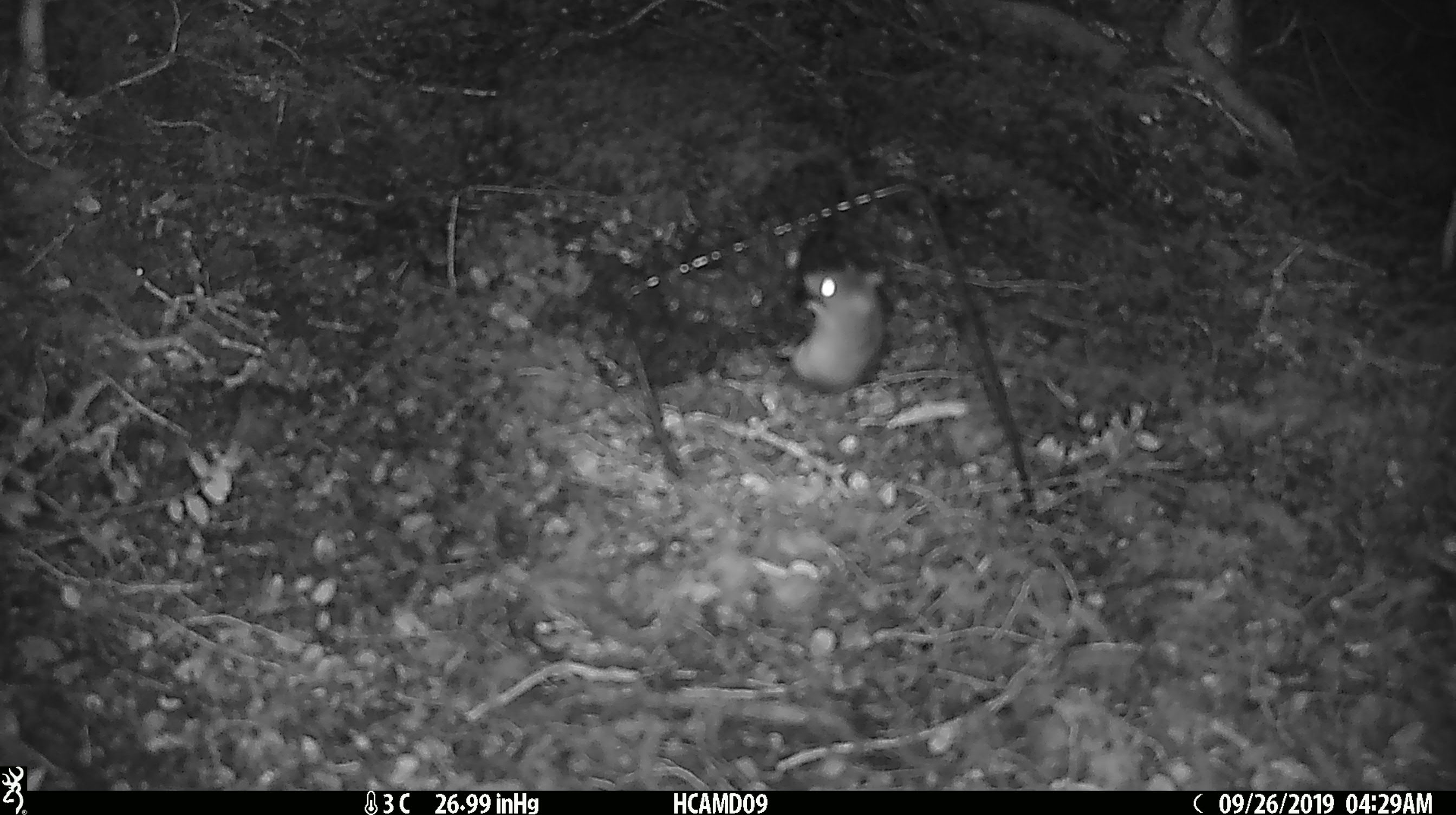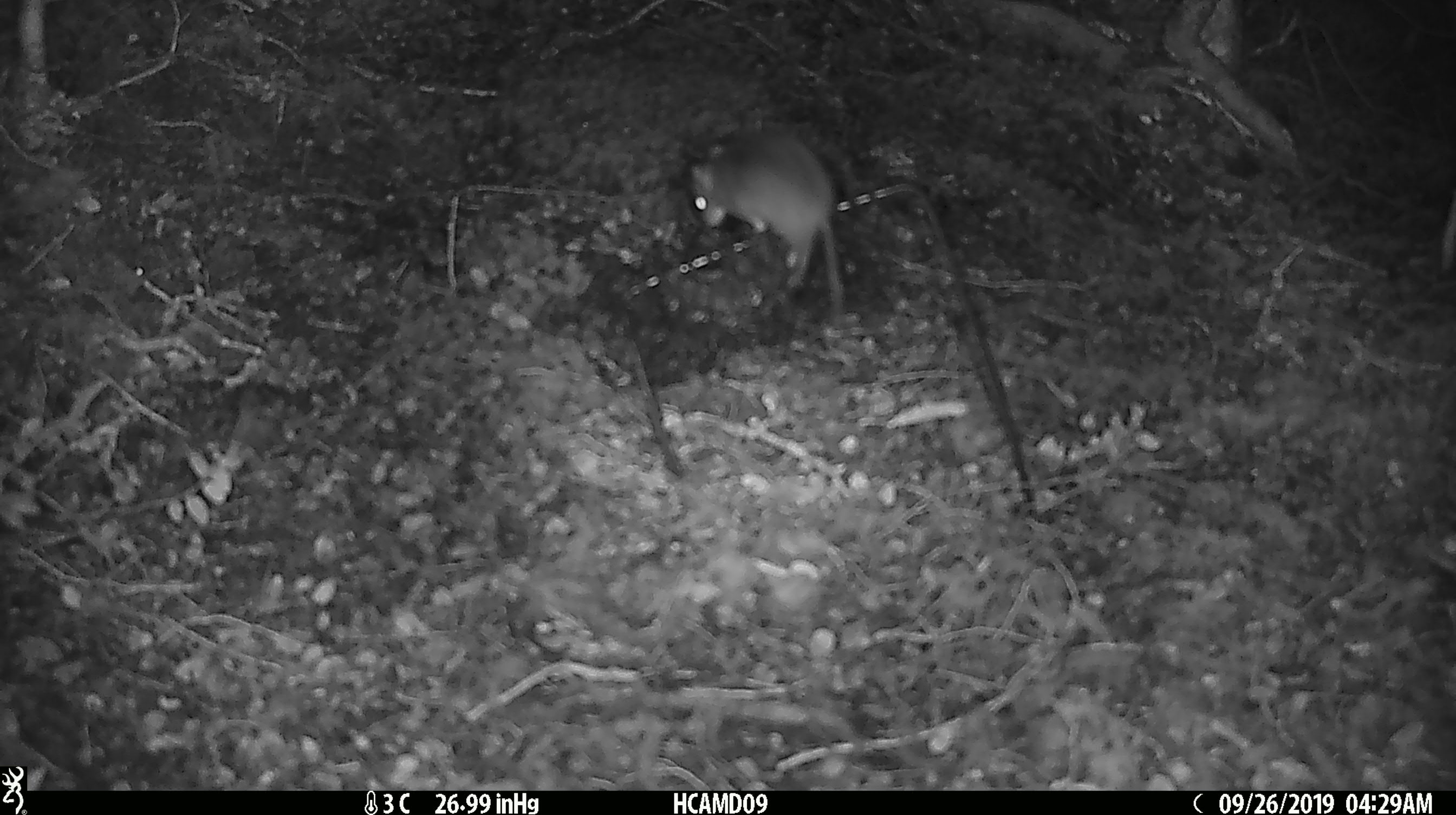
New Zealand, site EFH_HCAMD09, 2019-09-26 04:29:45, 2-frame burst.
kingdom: Animalia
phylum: Chordata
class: Mammalia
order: Rodentia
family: Muridae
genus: Mus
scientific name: Mus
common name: mouse